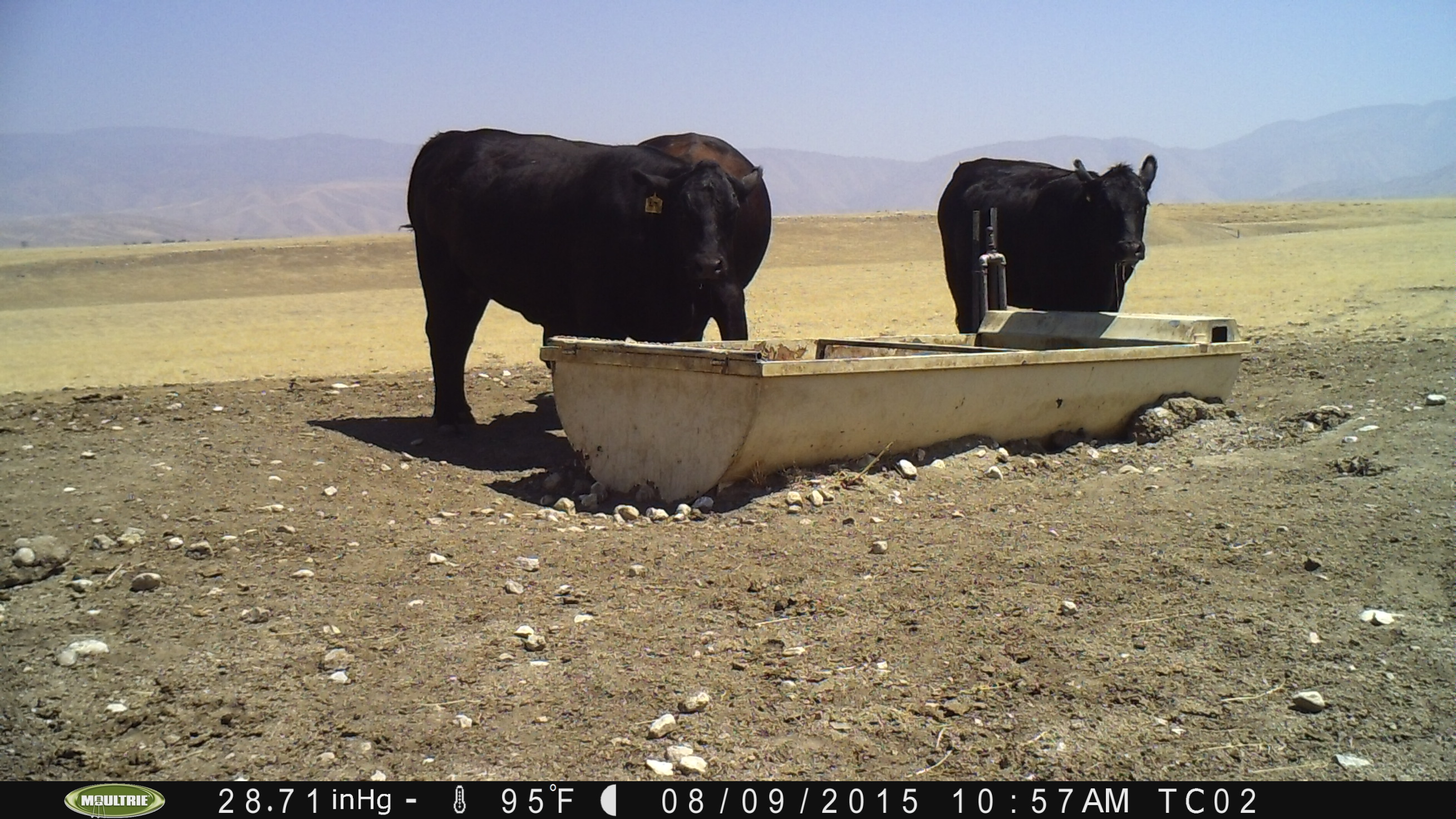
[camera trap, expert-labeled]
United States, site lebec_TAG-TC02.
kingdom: Animalia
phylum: Chordata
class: Mammalia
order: Artiodactyla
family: Bovidae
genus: Bos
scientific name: Bos taurus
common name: domestic cow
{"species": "Bos taurus (domestic cow)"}